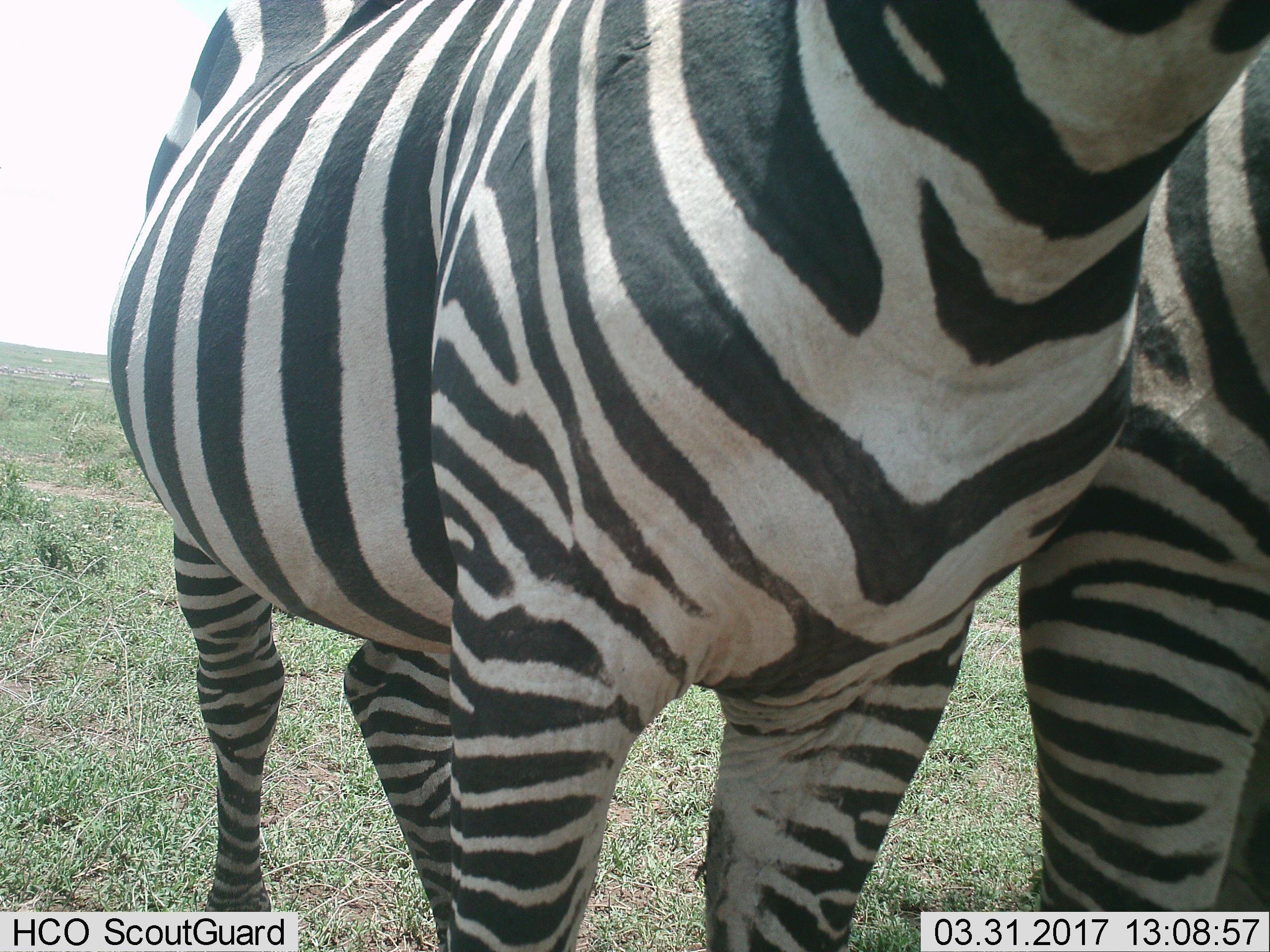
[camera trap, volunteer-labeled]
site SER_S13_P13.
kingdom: Animalia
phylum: Chordata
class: Mammalia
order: Perissodactyla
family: Equidae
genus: Equus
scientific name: Equus quagga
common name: plains zebra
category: zebraplains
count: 2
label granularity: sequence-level